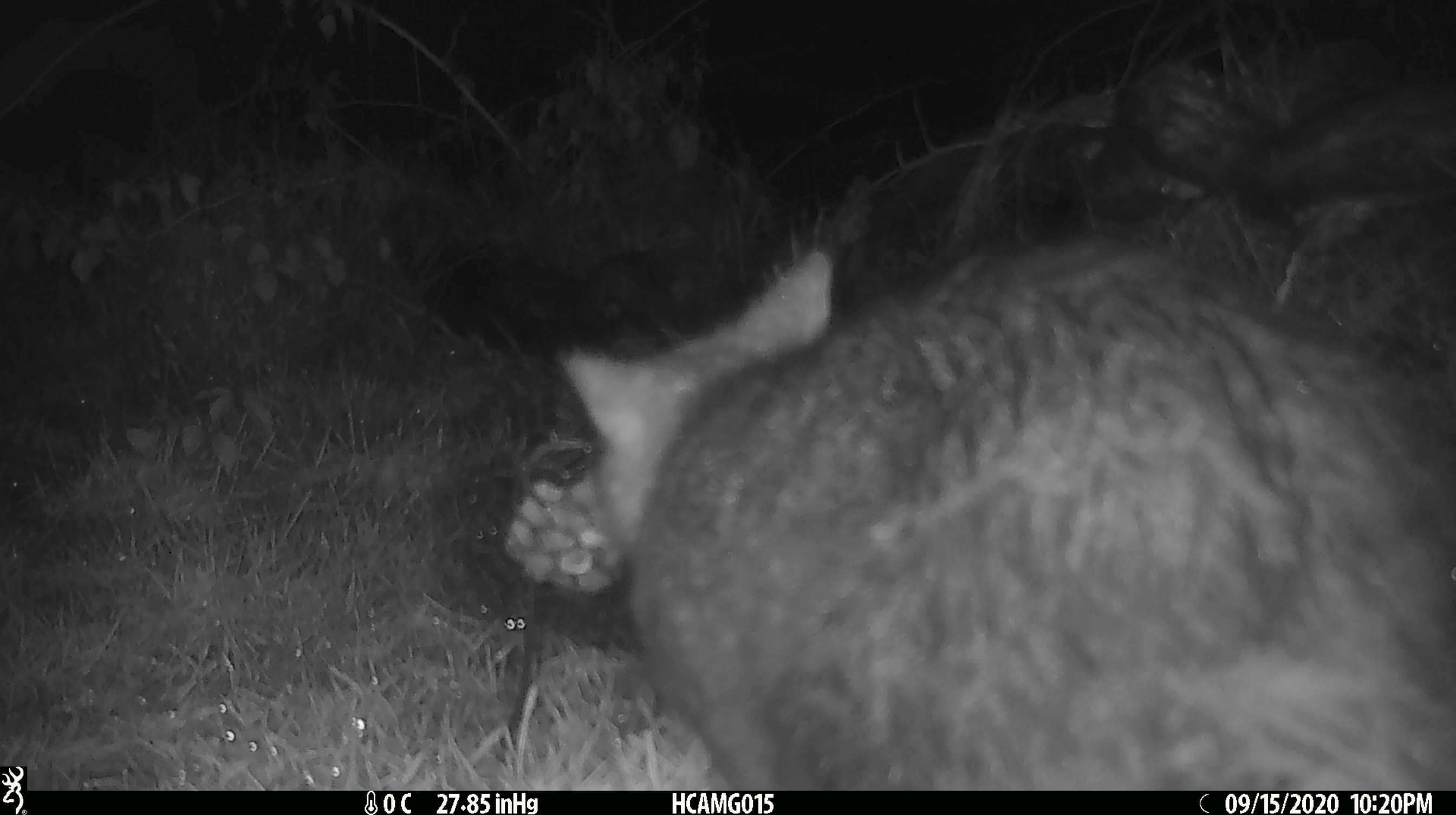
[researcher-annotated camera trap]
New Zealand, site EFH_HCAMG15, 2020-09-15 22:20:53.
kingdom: Animalia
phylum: Chordata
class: Mammalia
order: Diprotodontia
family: Phalangeridae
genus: Trichosurus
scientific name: Trichosurus vulpecula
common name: common brushtail possum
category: possum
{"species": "possum (common brushtail possum) (Trichosurus vulpecula)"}